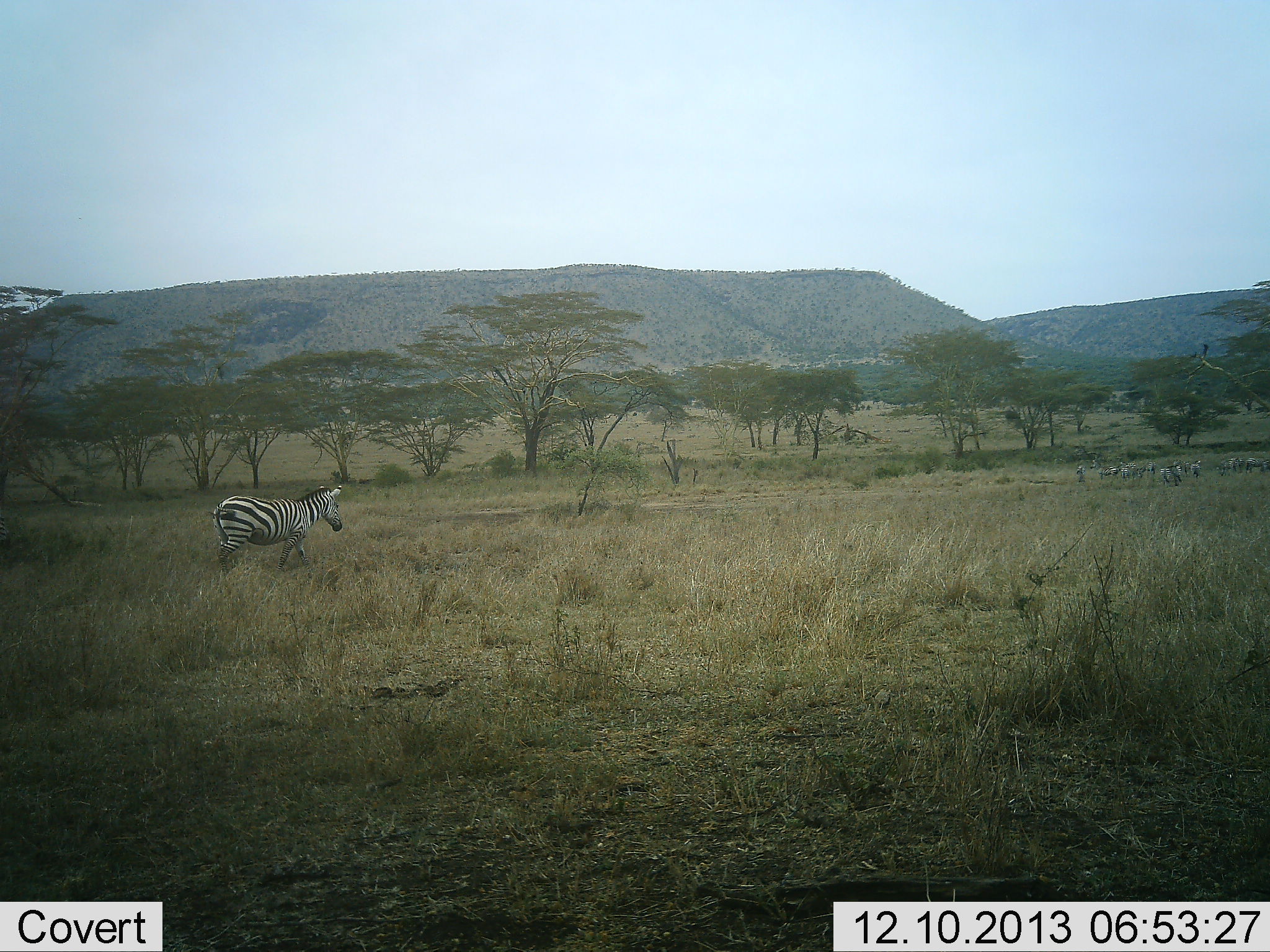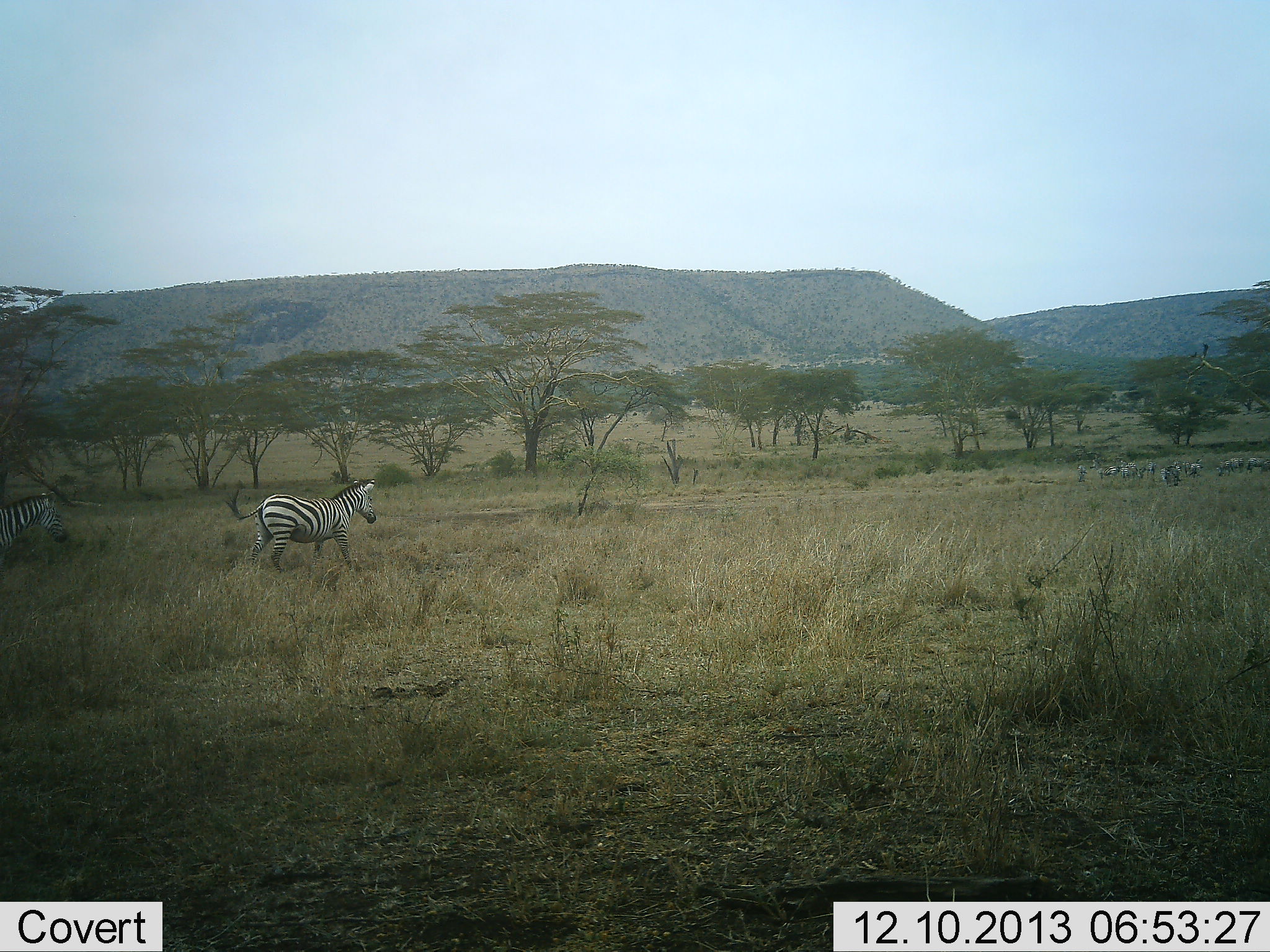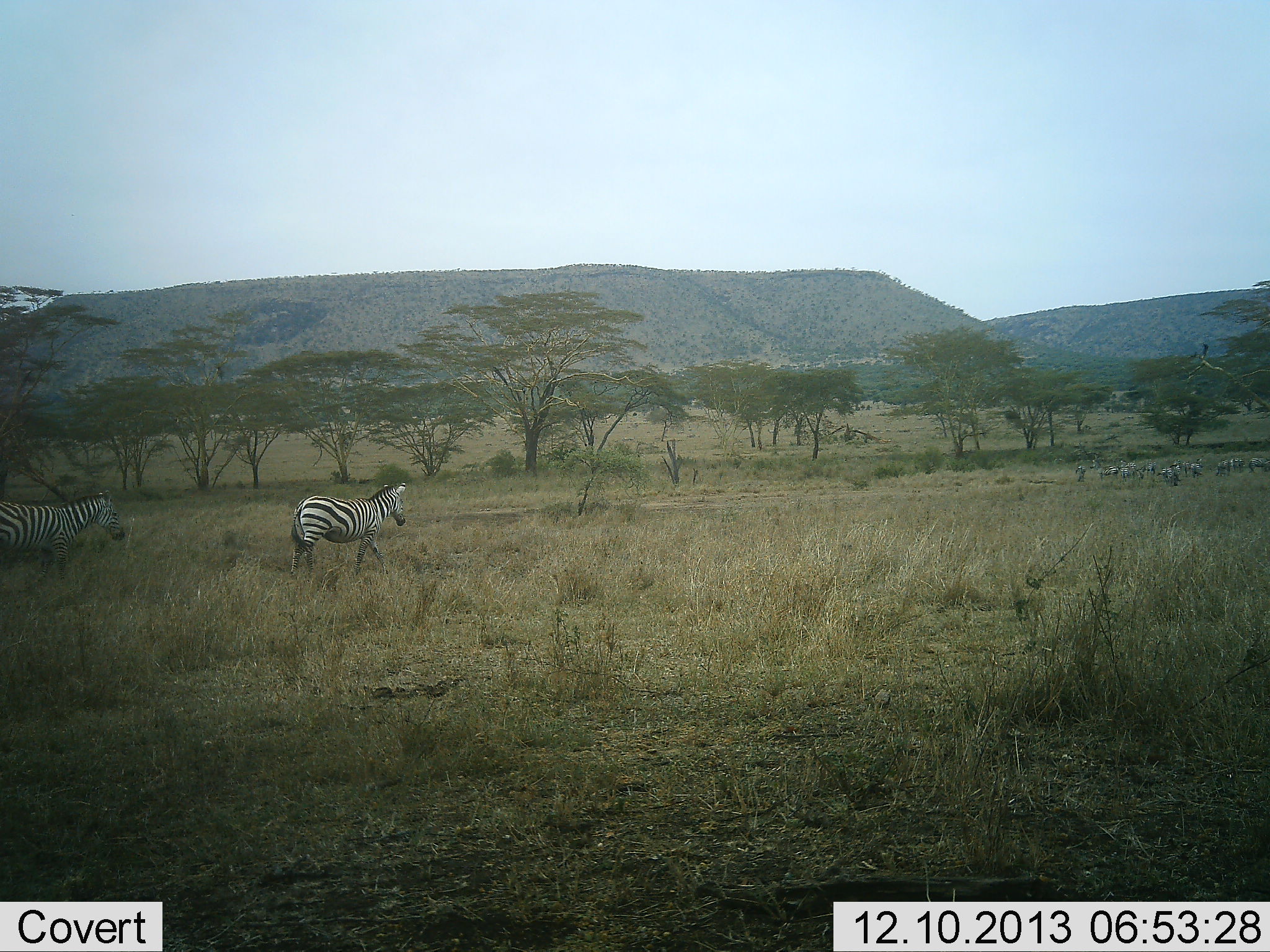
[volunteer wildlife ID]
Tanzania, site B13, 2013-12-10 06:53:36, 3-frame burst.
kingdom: Animalia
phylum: Chordata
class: Mammalia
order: Perissodactyla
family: Equidae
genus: Equus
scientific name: Equus quagga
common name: plains zebra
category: zebra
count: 2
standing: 20%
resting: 10%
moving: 90%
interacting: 0%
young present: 0%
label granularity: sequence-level